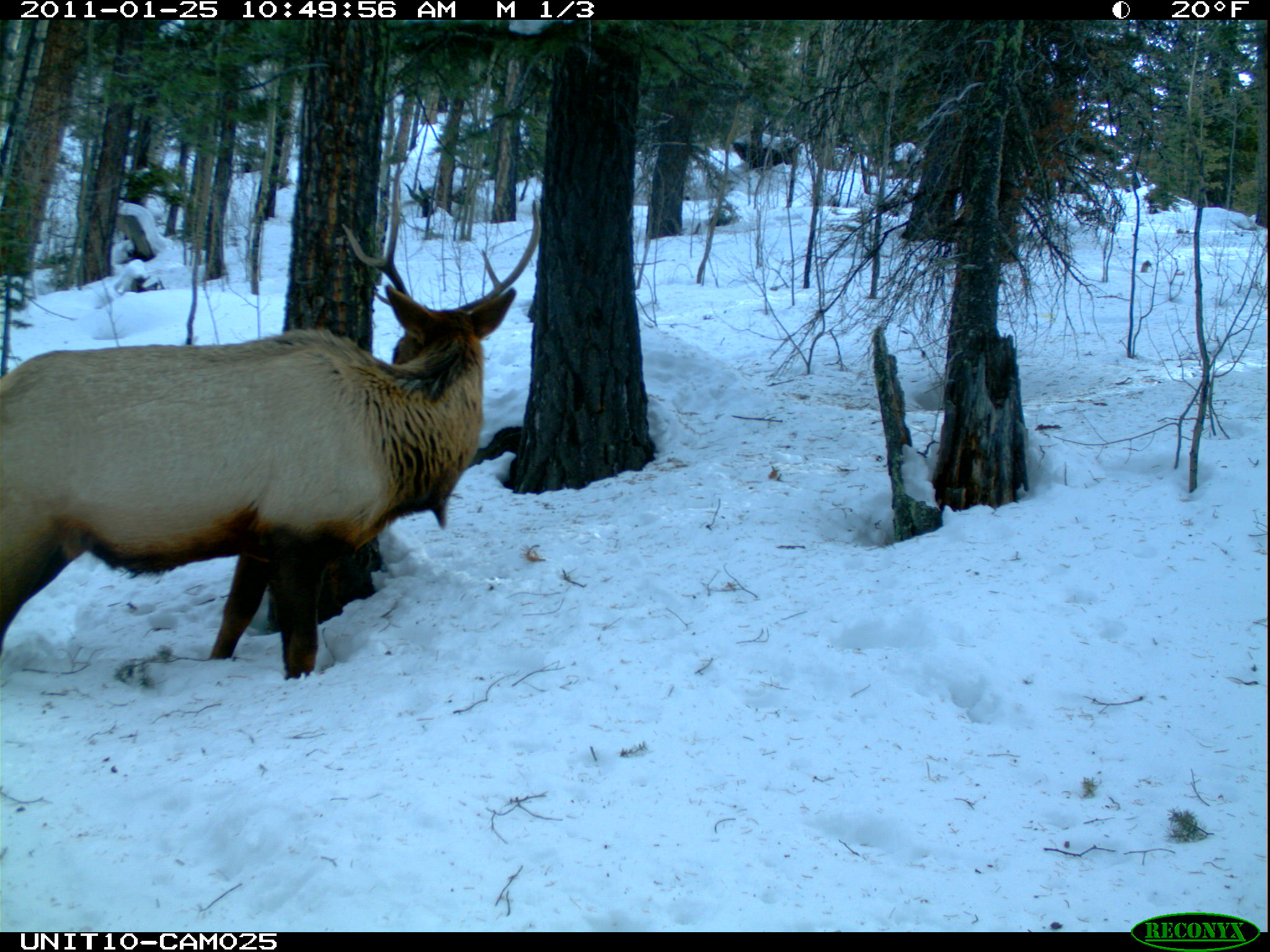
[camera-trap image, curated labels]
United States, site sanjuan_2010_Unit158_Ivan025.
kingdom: Animalia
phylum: Chordata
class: Mammalia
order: Artiodactyla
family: Cervidae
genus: Cervus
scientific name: Cervus elaphus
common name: red deer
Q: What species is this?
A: Cervus elaphus (red deer).